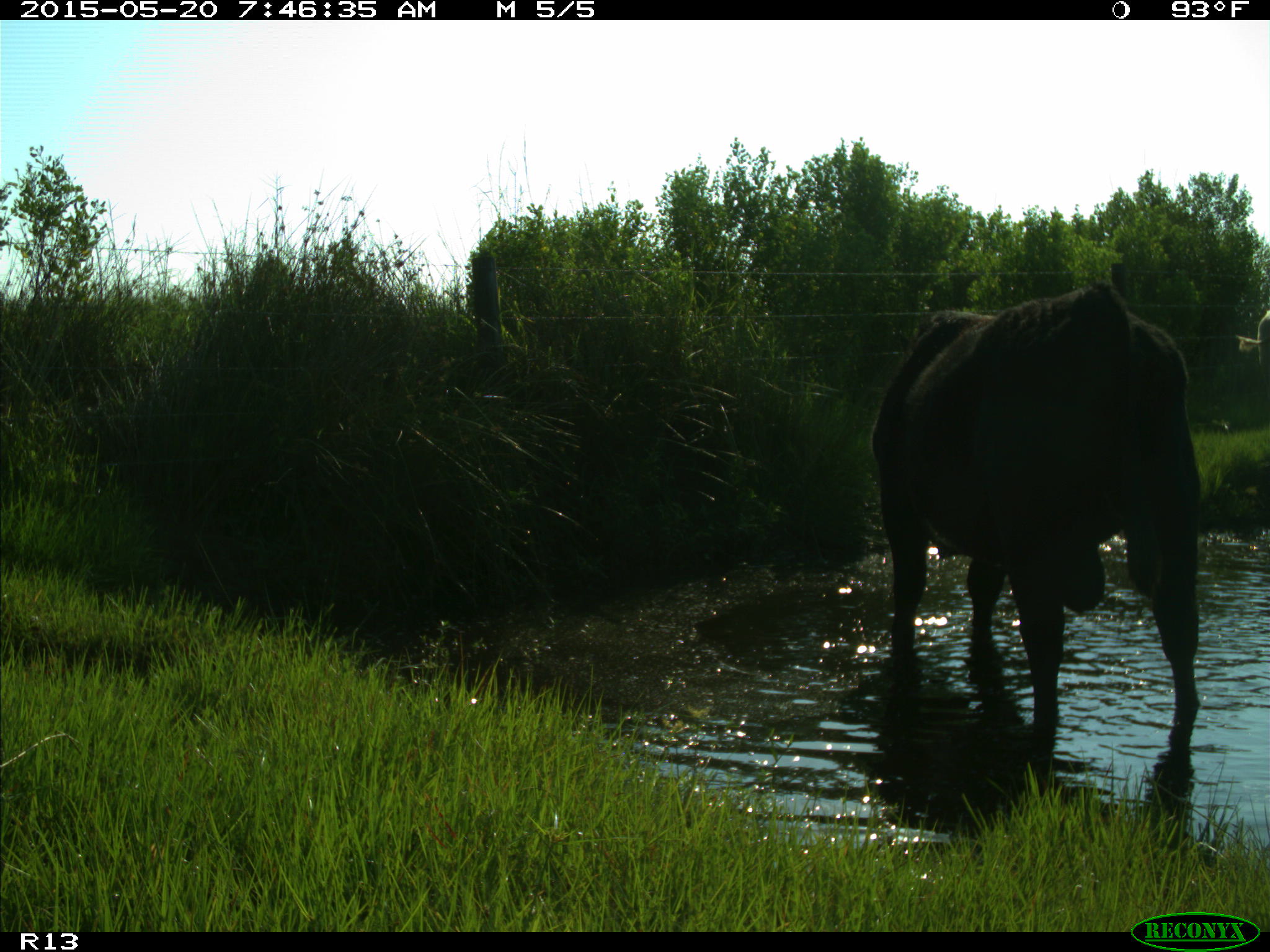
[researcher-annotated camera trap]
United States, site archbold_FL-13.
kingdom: Animalia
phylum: Chordata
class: Mammalia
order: Artiodactyla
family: Bovidae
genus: Bos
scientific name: Bos taurus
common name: domestic cow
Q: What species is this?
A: Bos taurus (domestic cow).